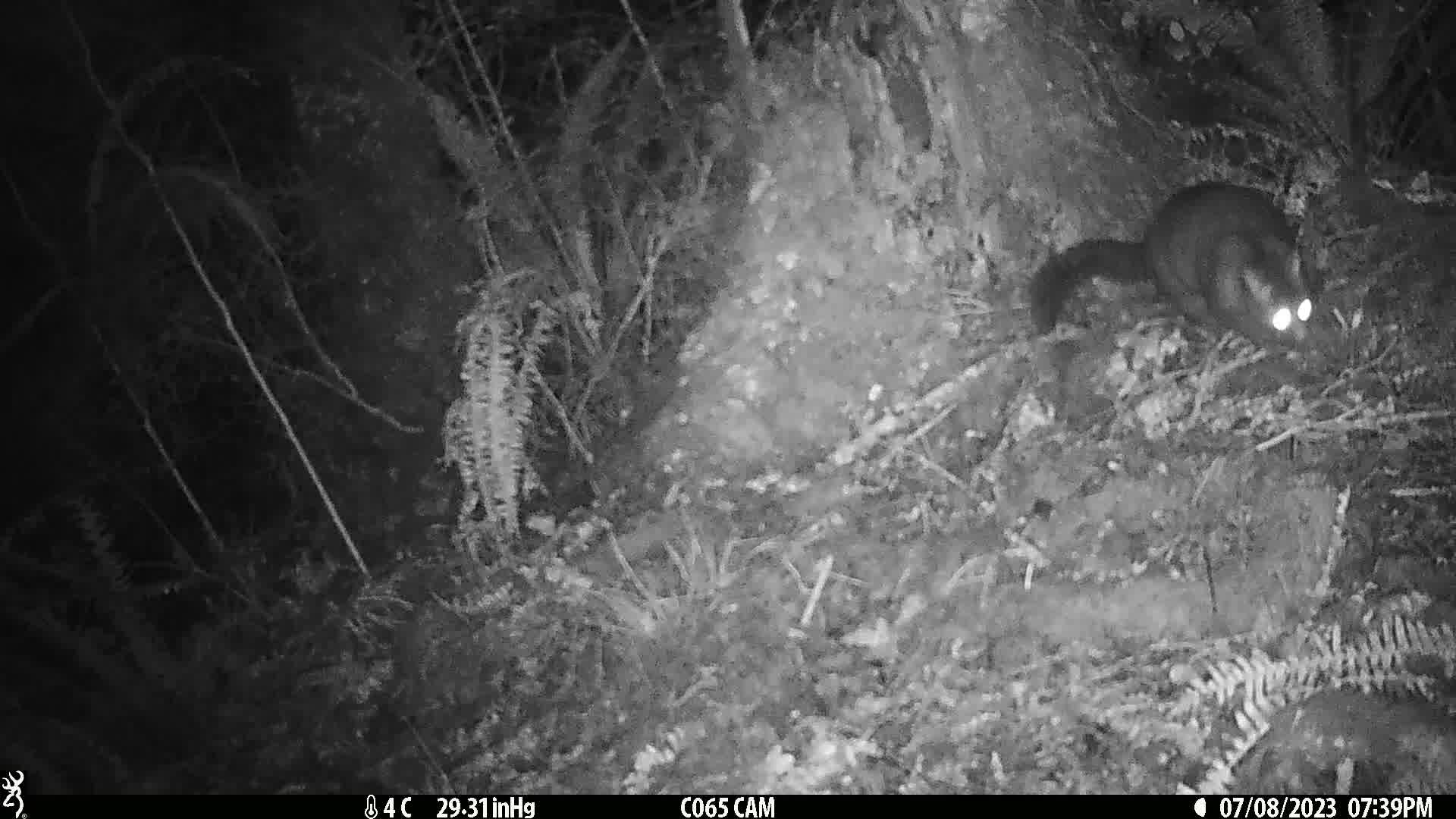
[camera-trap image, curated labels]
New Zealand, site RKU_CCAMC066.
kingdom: Animalia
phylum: Chordata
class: Mammalia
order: Diprotodontia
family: Phalangeridae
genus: Trichosurus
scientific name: Trichosurus vulpecula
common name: common brushtail possum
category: possum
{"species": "possum (common brushtail possum) (Trichosurus vulpecula)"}